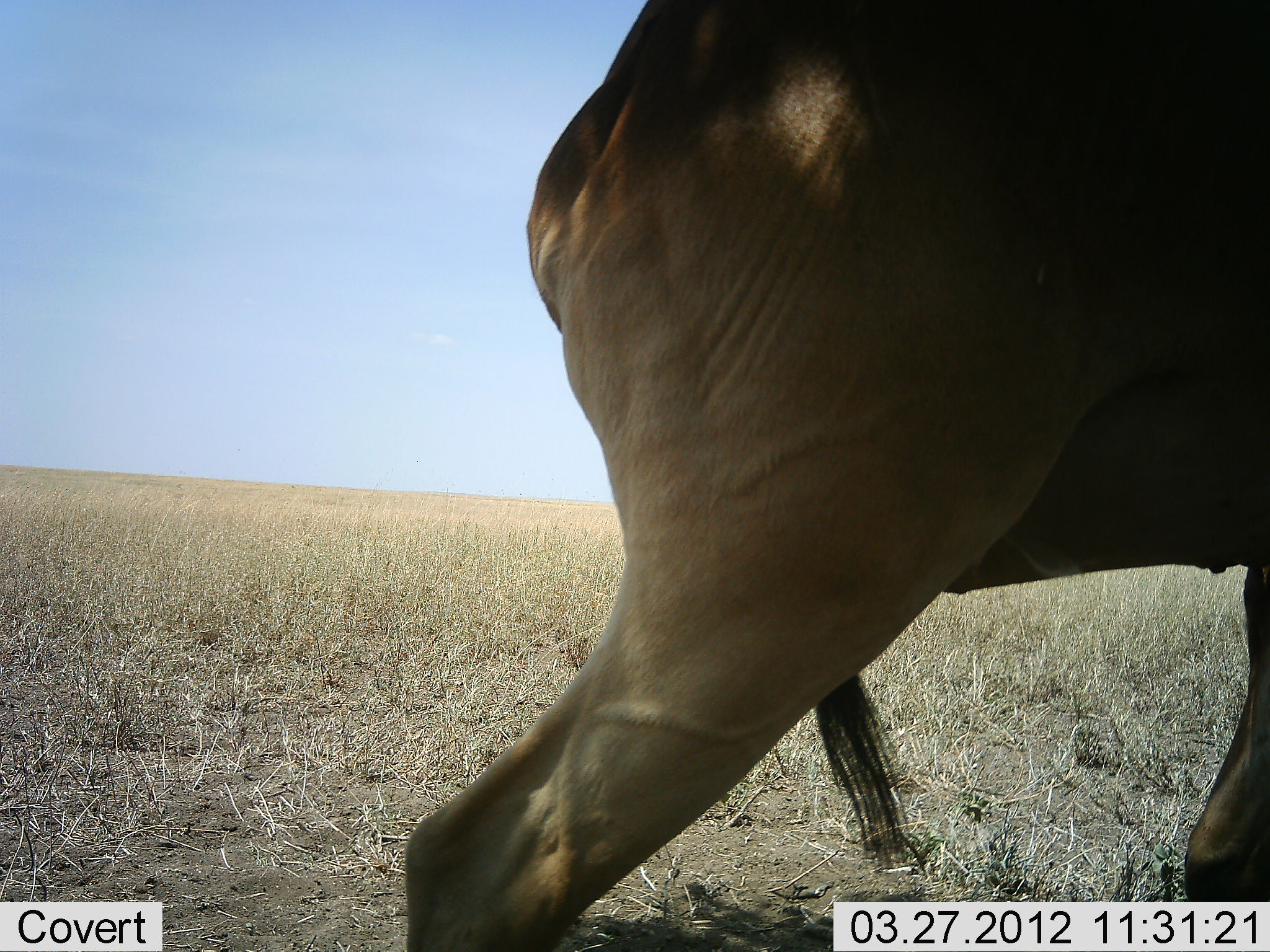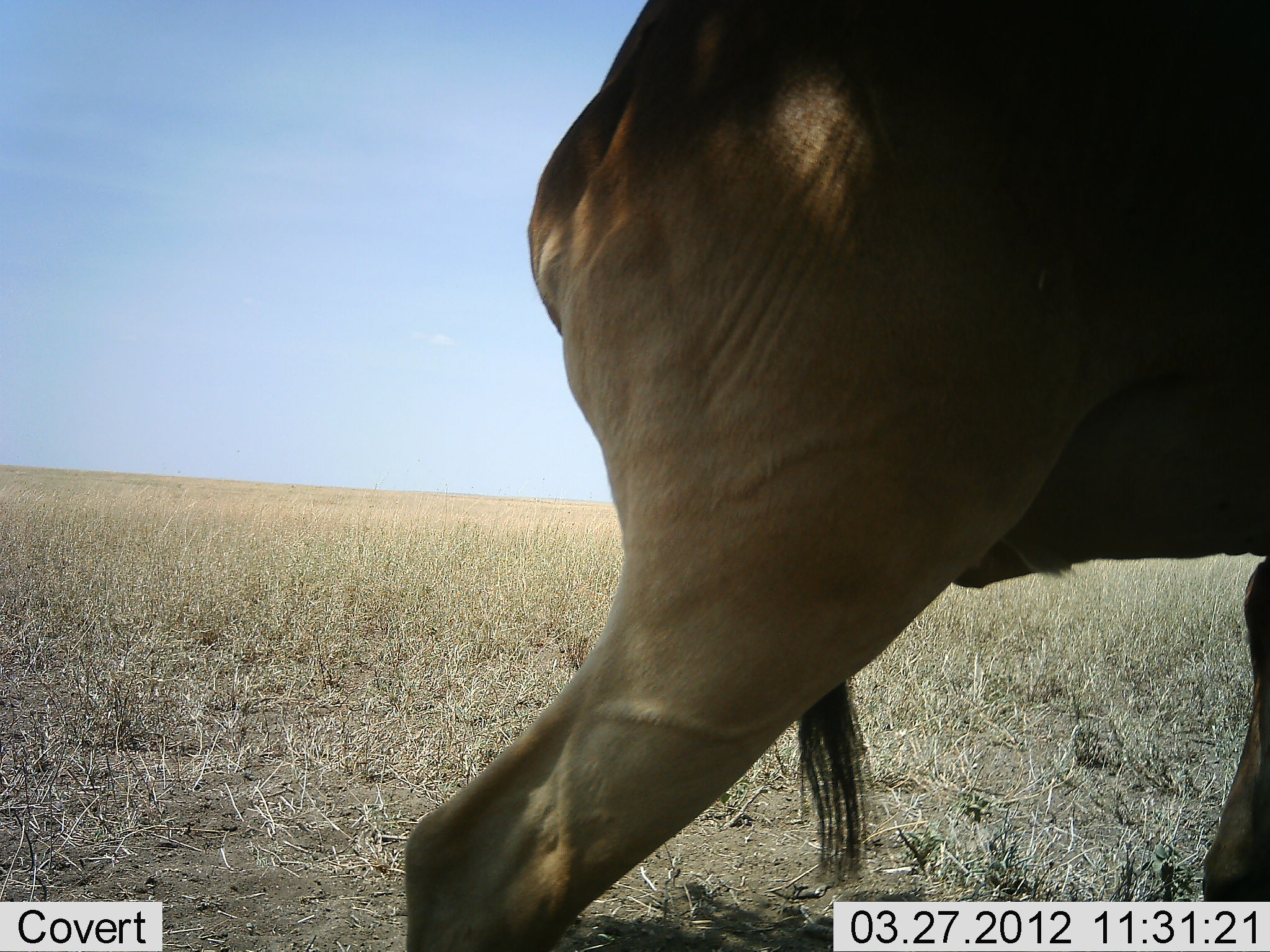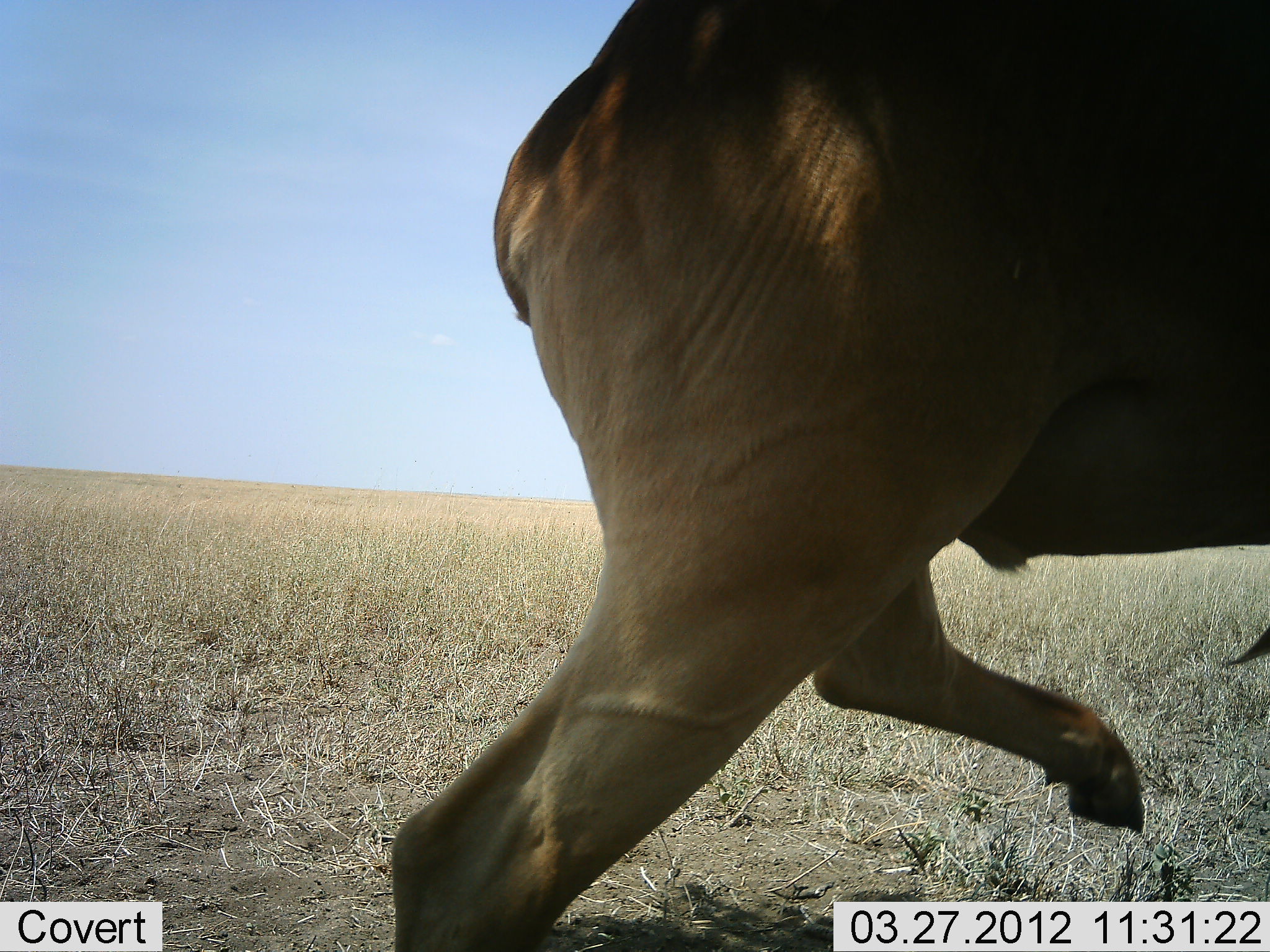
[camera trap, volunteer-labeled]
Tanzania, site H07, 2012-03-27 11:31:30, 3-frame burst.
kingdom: Animalia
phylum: Chordata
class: Mammalia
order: Artiodactyla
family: Bovidae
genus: Alcelaphus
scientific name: Alcelaphus buselaphus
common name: hartebeest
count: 1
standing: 84%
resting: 0%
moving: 16%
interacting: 0%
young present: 0%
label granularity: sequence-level